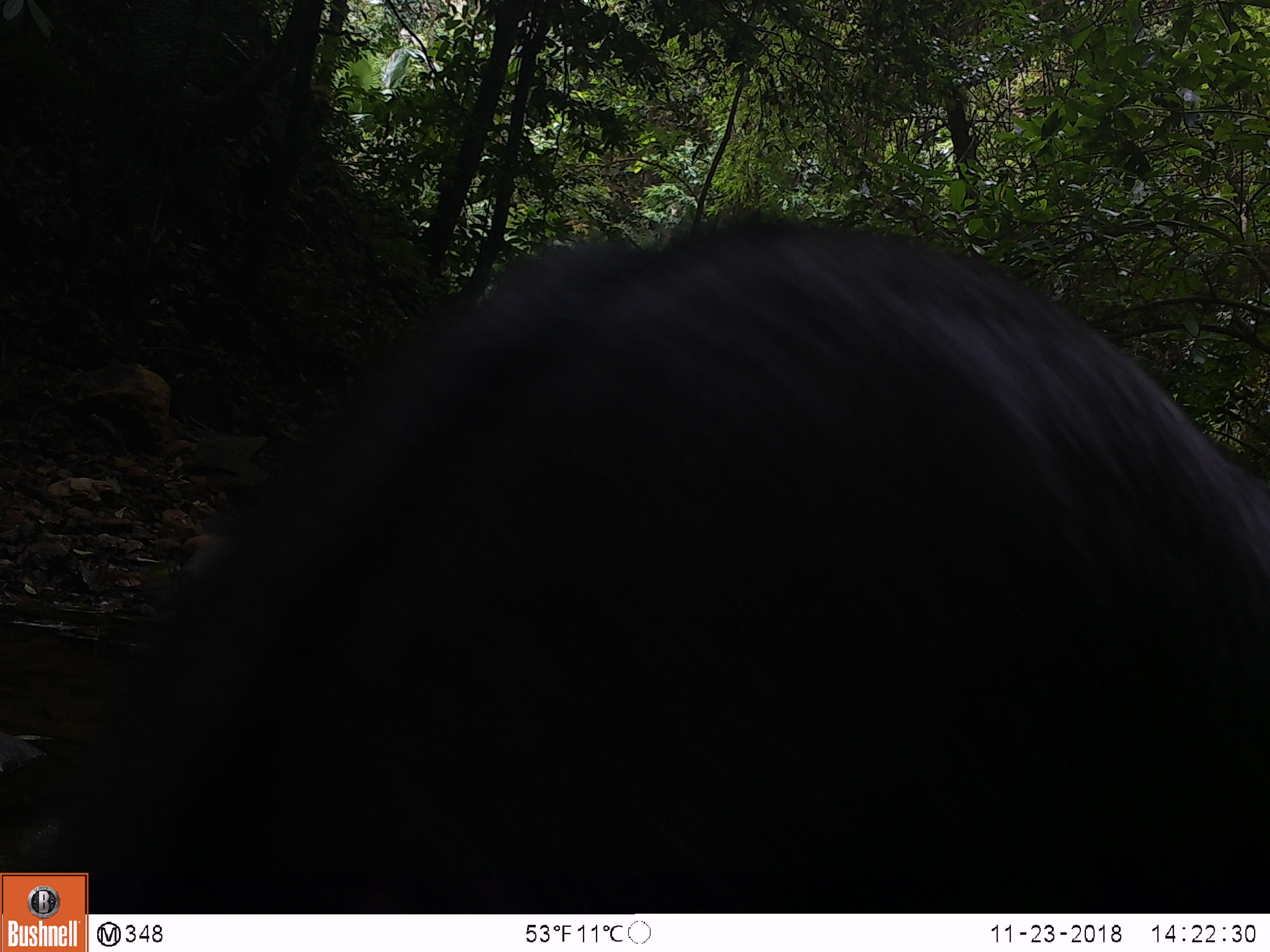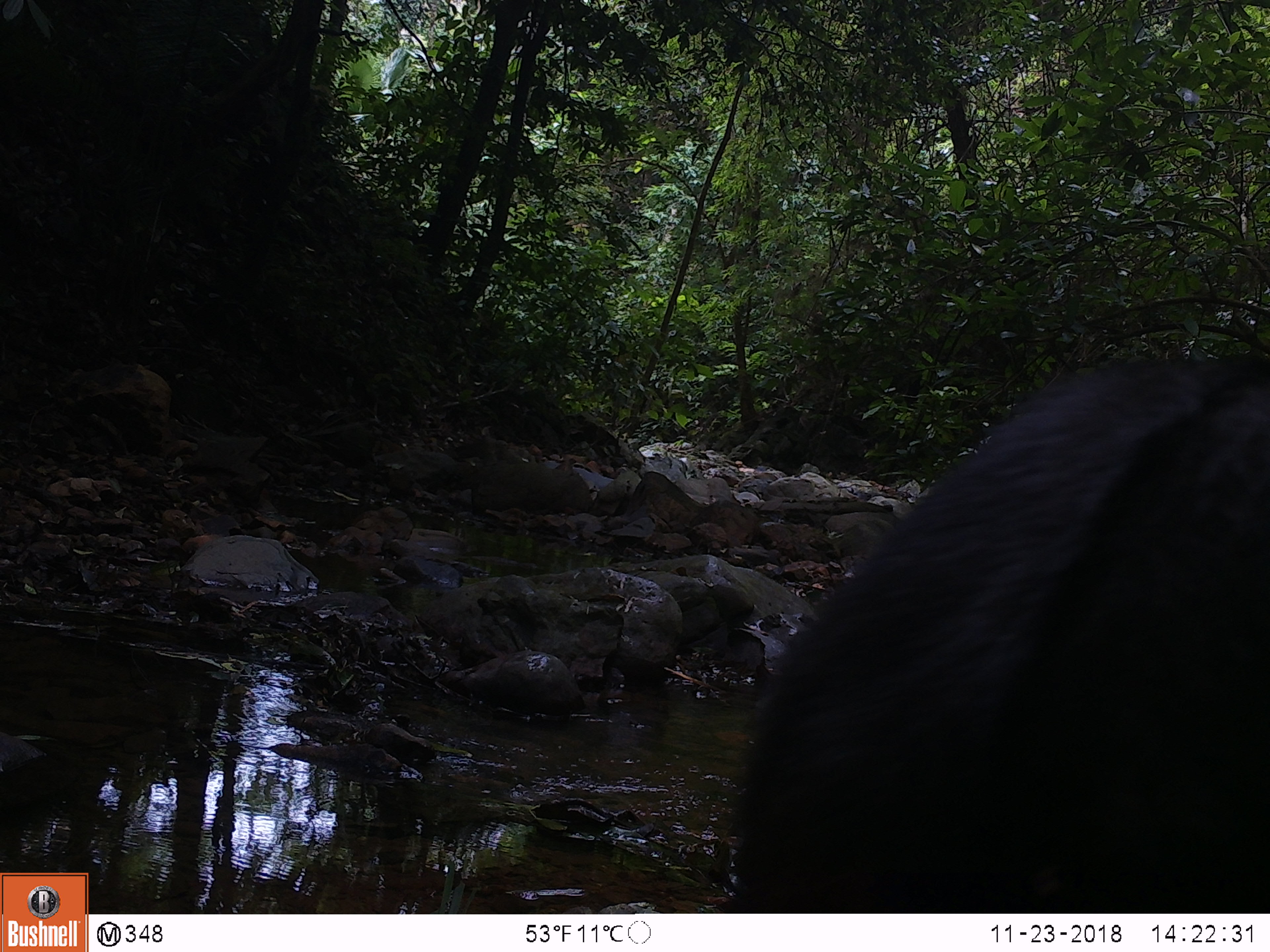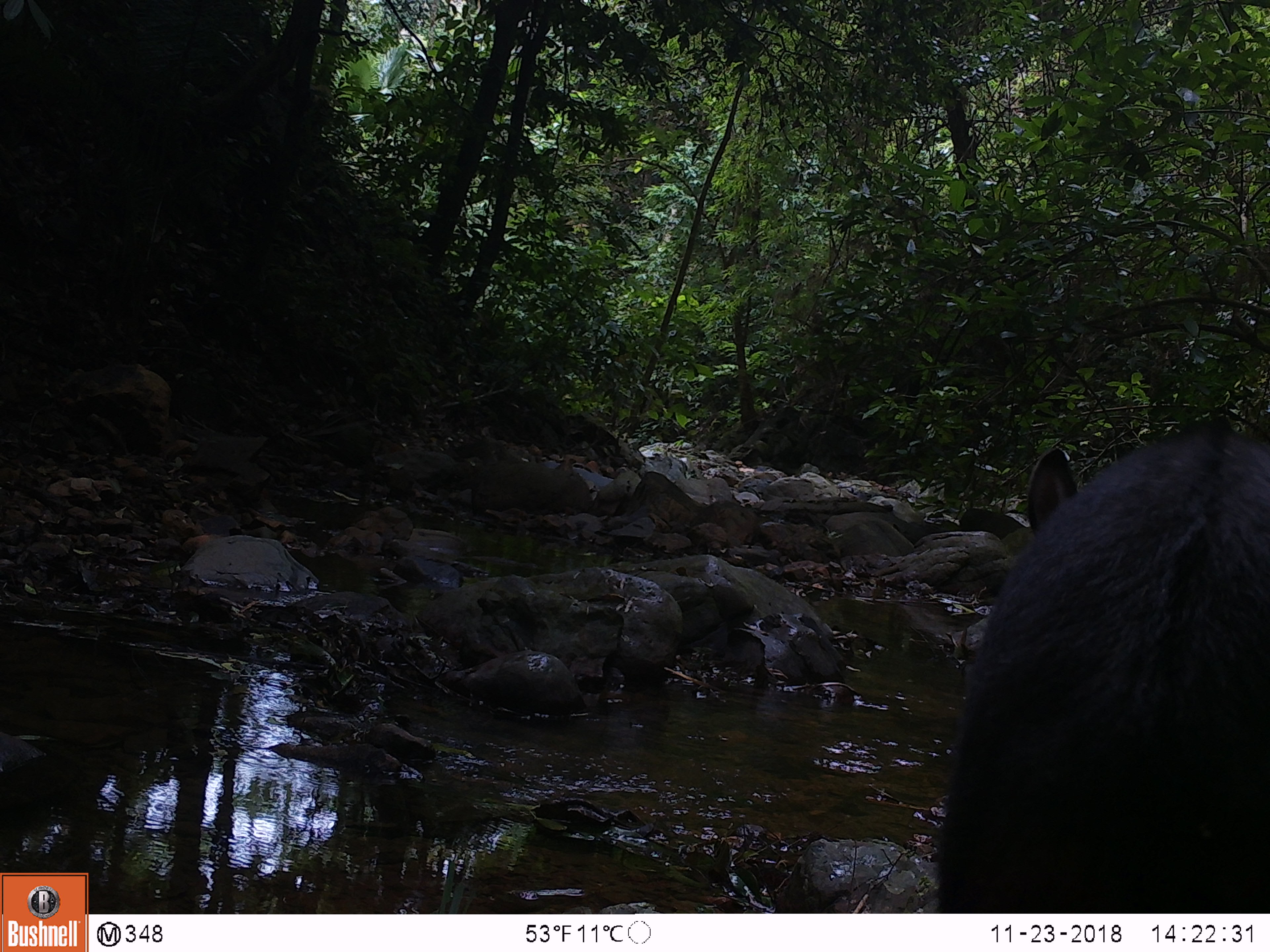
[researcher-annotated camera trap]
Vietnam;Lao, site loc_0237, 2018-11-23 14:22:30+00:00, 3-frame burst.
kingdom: Animalia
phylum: Chordata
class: Mammalia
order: Artiodactyla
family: Bovidae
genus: Capricornis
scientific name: Capricornis sumatraensis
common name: chinese serow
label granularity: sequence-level